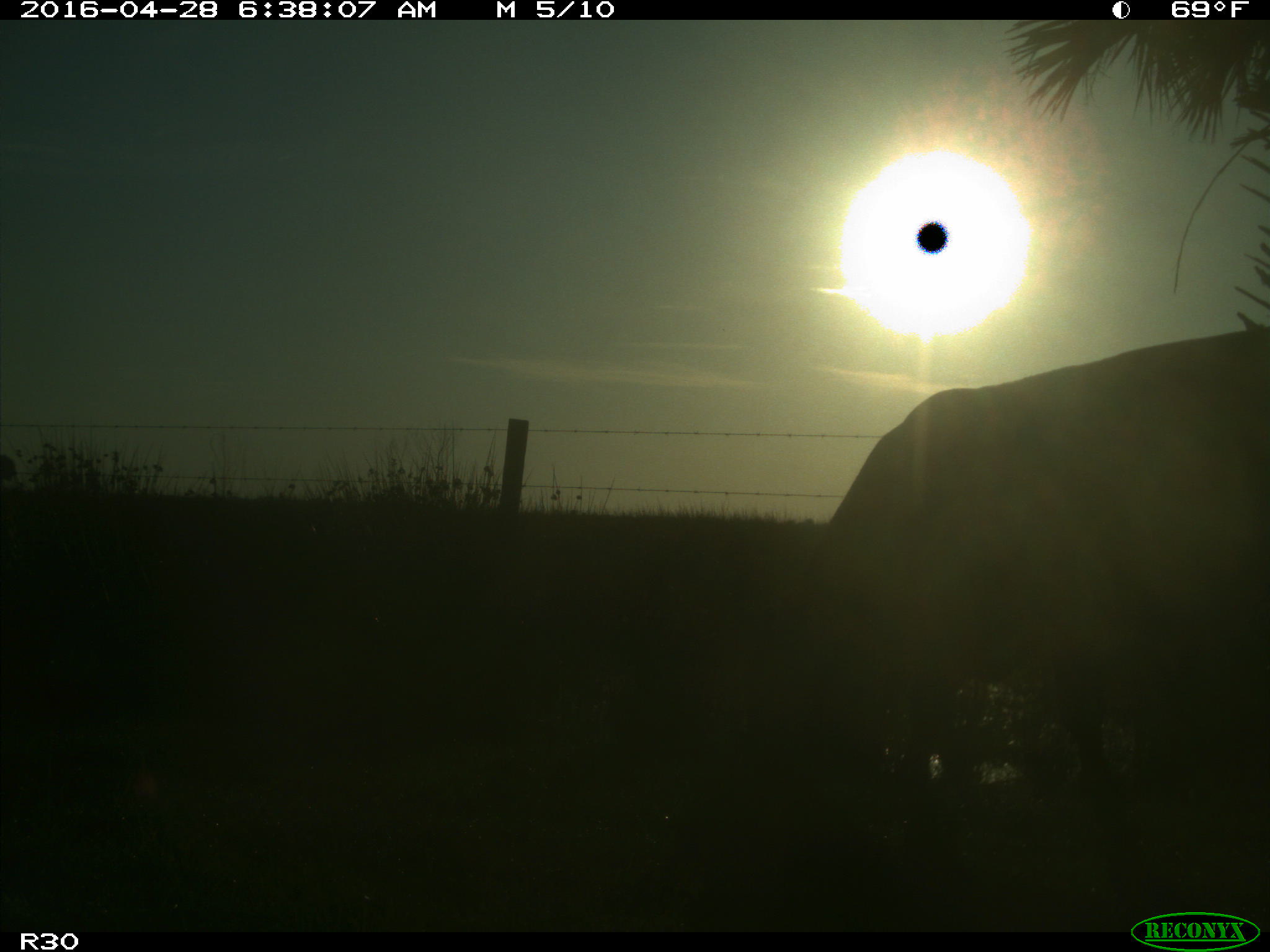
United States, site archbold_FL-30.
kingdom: Animalia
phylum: Chordata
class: Mammalia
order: Artiodactyla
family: Bovidae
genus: Bos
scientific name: Bos taurus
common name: domestic cow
Bos taurus (domestic cow).